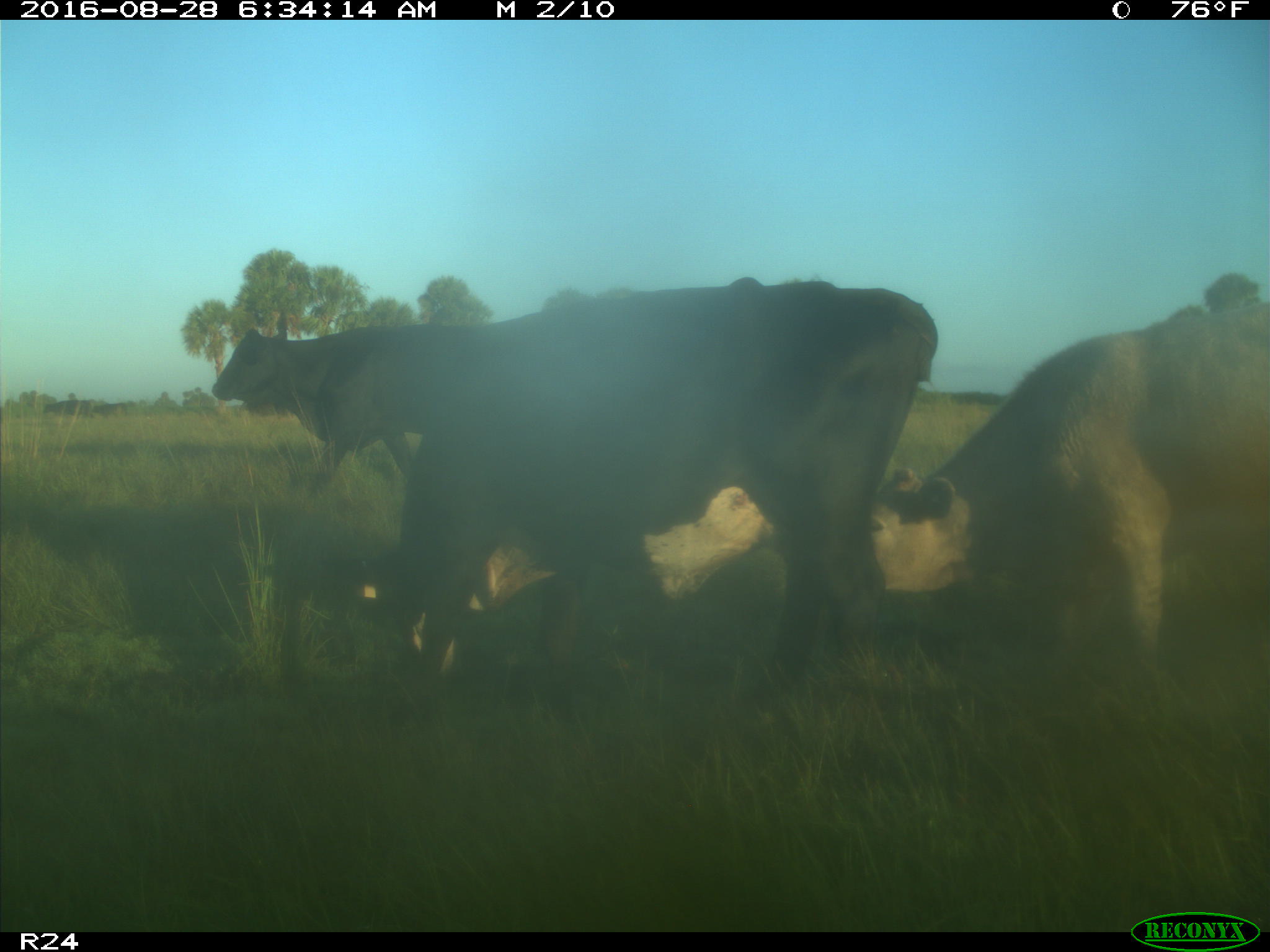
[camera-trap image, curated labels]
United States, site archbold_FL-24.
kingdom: Animalia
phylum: Chordata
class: Mammalia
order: Artiodactyla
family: Bovidae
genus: Bos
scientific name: Bos taurus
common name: domestic cow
Bos taurus (domestic cow).